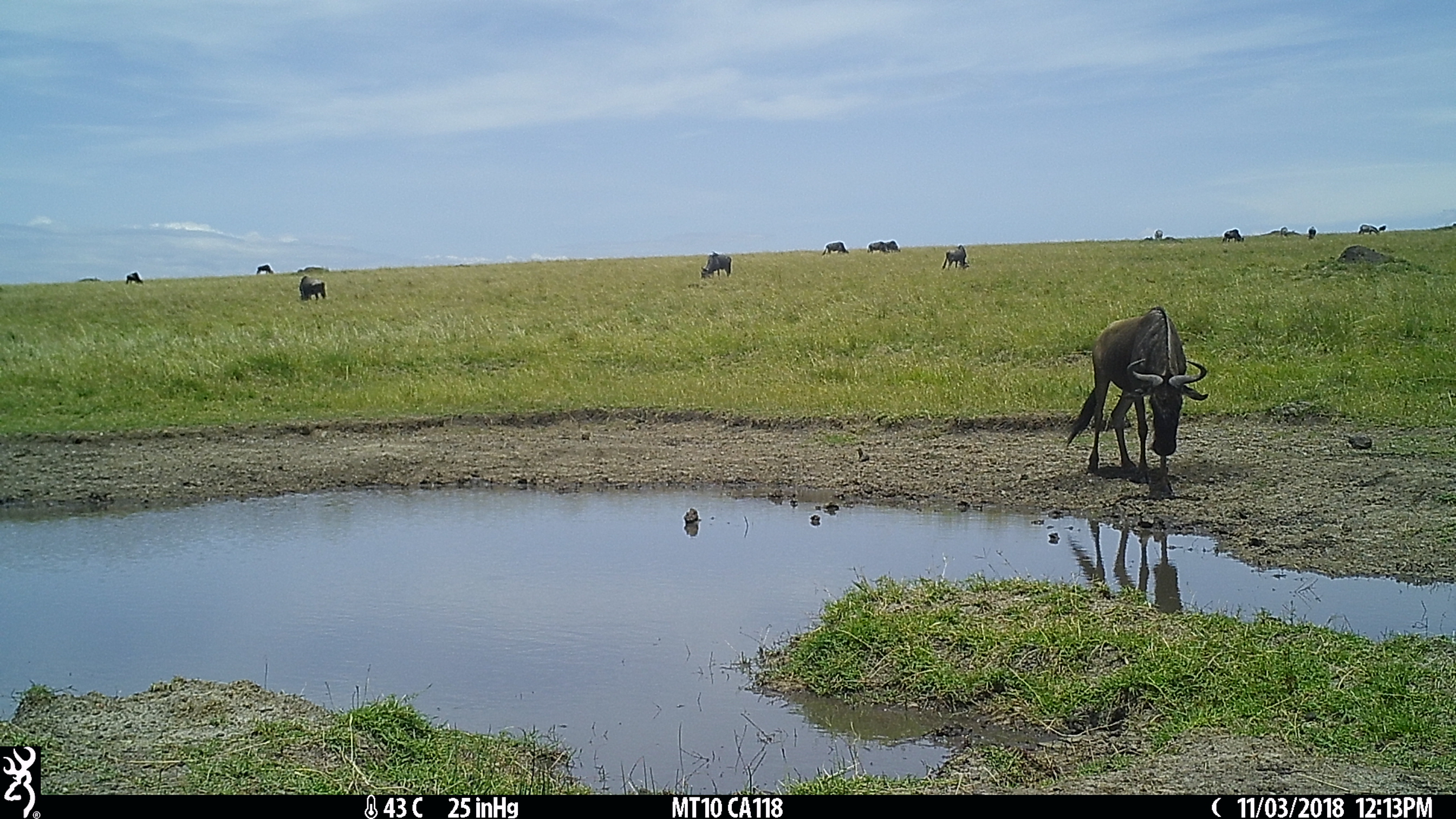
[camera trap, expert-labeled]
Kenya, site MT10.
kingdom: Animalia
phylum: Chordata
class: Mammalia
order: Artiodactyla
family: Bovidae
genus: Connochaetes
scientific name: Connochaetes taurinus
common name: blue wildebeest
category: wildebeest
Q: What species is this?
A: Wildebeest (blue wildebeest) (Connochaetes taurinus).